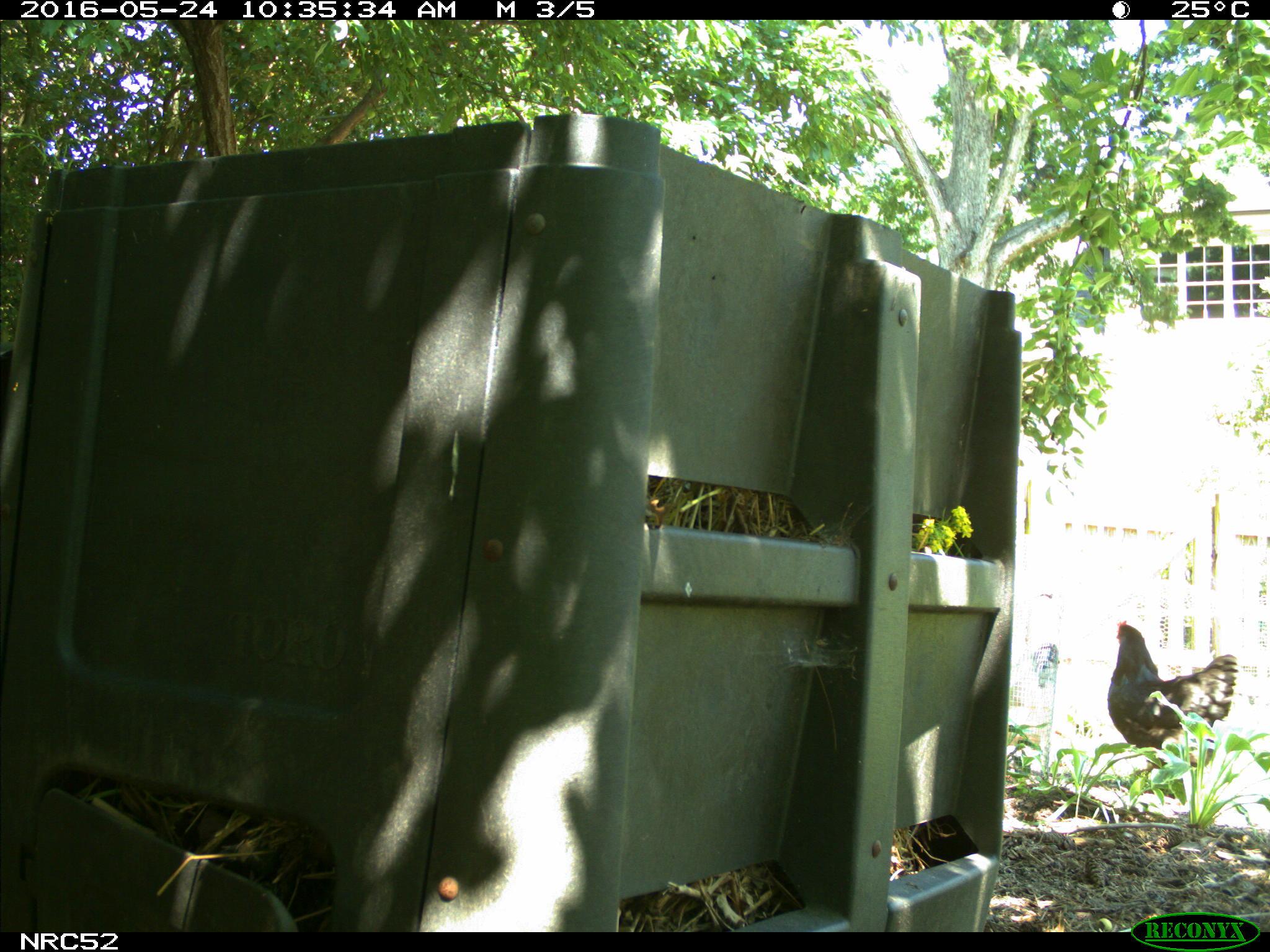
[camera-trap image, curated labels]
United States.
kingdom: Animalia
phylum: Chordata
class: Aves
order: Galliformes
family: Phasianidae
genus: Gallus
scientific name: Gallus gallus domesticus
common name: domestic chicken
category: Chicken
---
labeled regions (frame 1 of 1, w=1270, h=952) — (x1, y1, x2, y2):
Chicken: (1106, 612, 1243, 774)